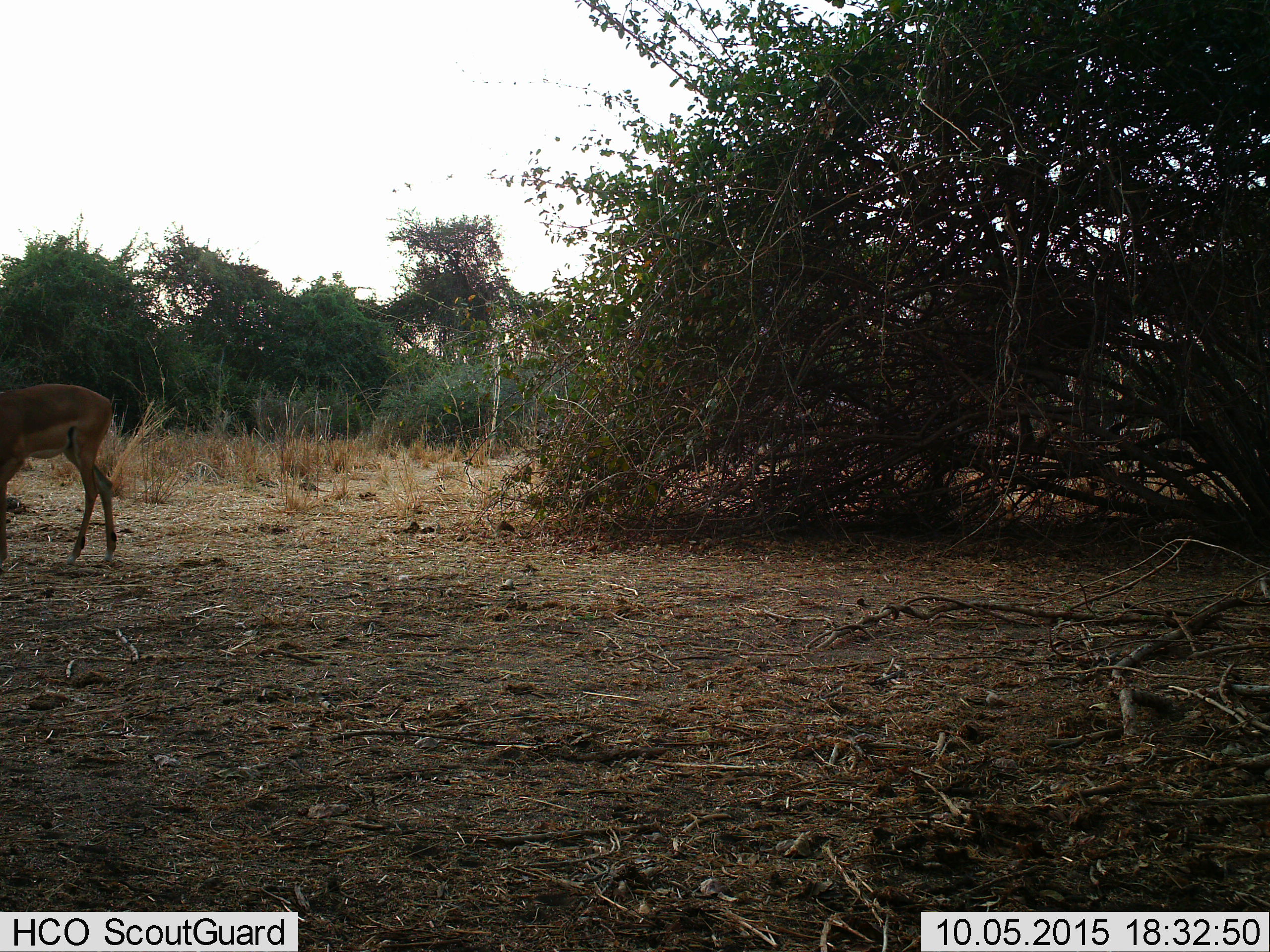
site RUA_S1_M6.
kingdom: Animalia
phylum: Chordata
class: Mammalia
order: Artiodactyla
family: Bovidae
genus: Aepyceros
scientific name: Aepyceros melampus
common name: impala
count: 1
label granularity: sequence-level